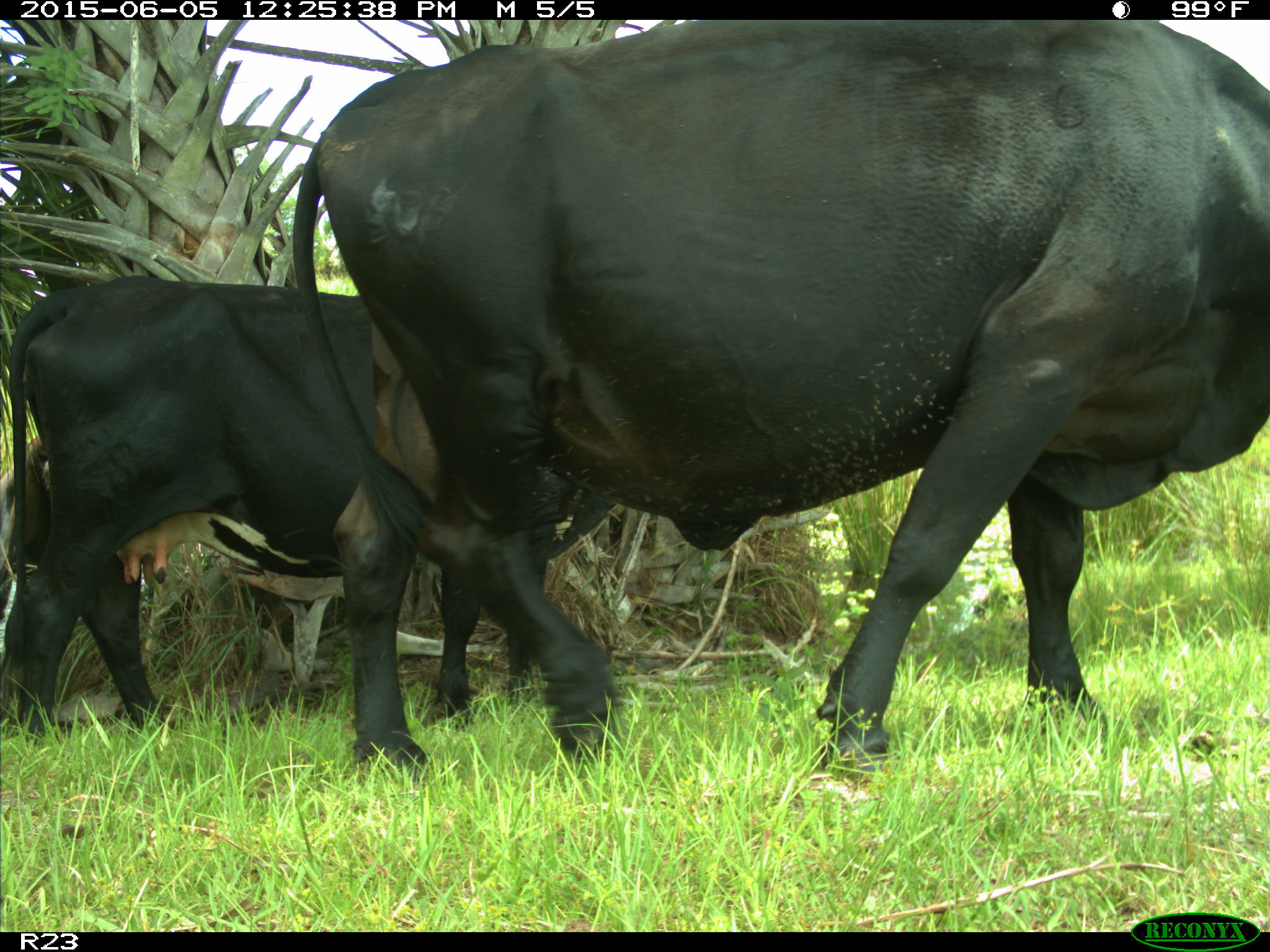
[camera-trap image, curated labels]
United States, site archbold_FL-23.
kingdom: Animalia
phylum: Chordata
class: Mammalia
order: Artiodactyla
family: Bovidae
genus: Bos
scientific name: Bos taurus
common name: domestic cow